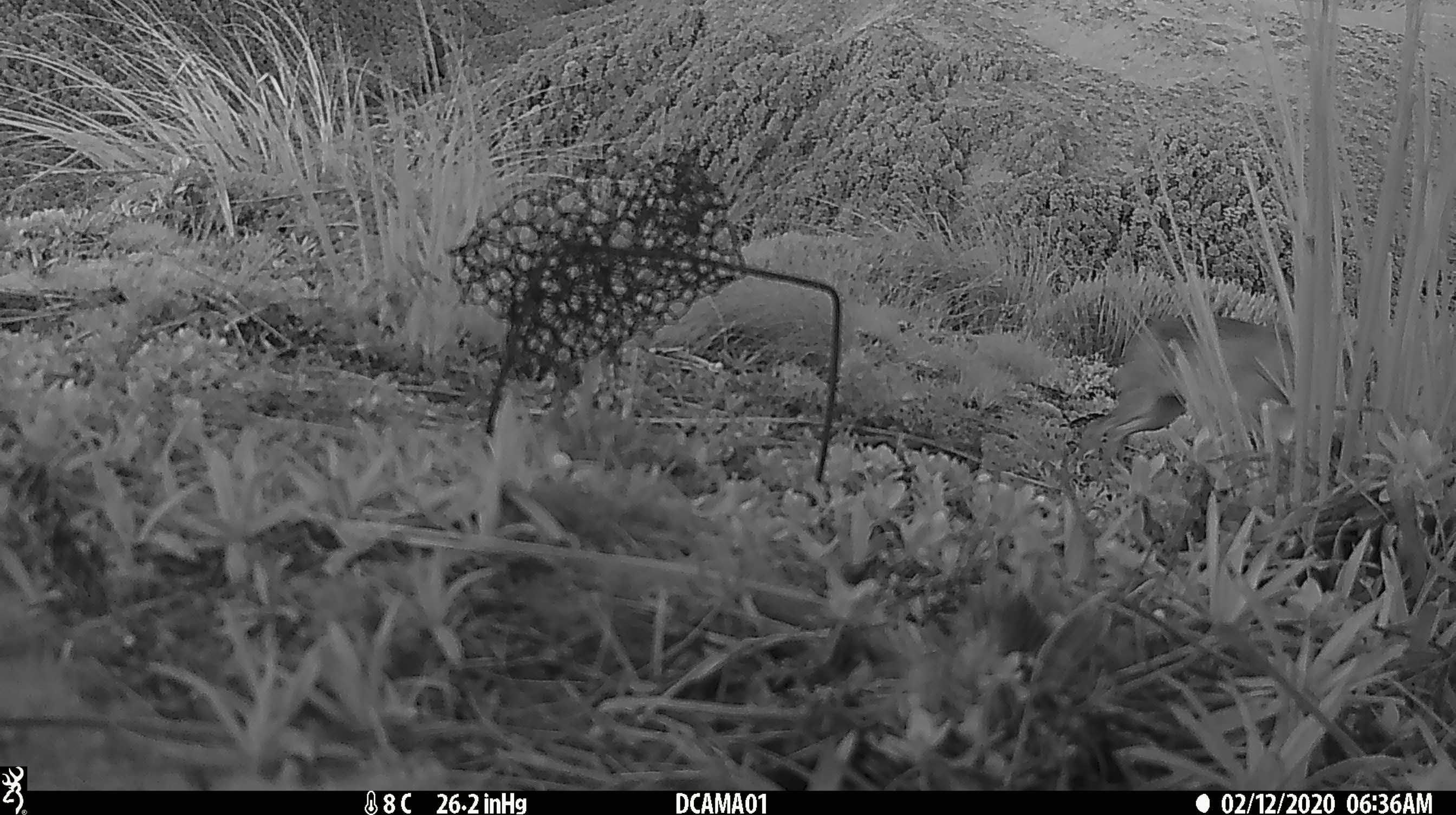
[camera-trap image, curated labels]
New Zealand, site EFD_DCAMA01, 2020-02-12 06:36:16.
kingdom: Animalia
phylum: Chordata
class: Mammalia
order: Lagomorpha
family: Leporidae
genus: Lepus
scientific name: Lepus europaeus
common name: brown hare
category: hare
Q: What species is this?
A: Hare (brown hare) (Lepus europaeus).